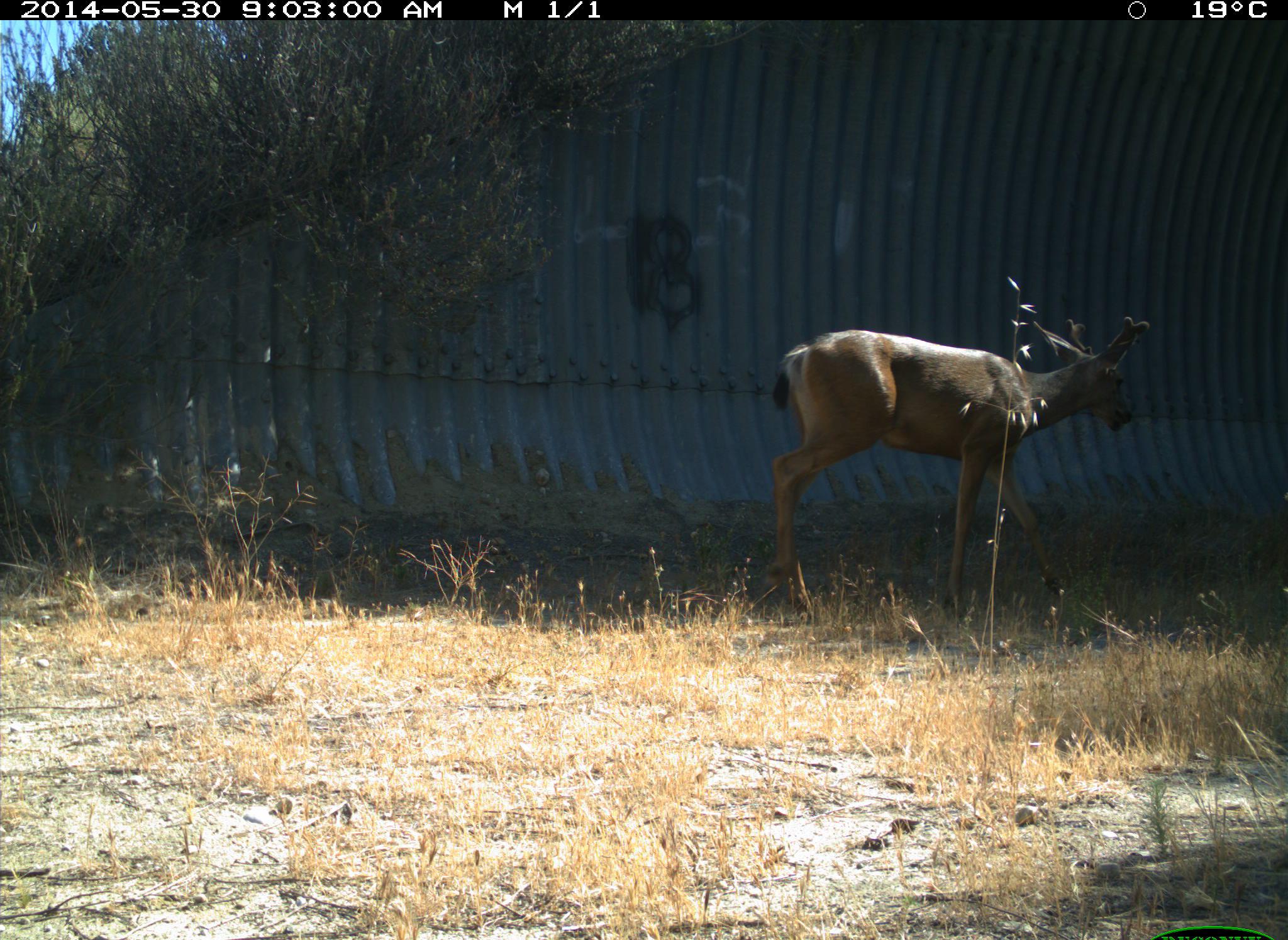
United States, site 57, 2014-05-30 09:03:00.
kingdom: Animalia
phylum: Chordata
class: Mammalia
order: Artiodactyla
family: Cervidae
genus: Odocoileus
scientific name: Odocoileus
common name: deer